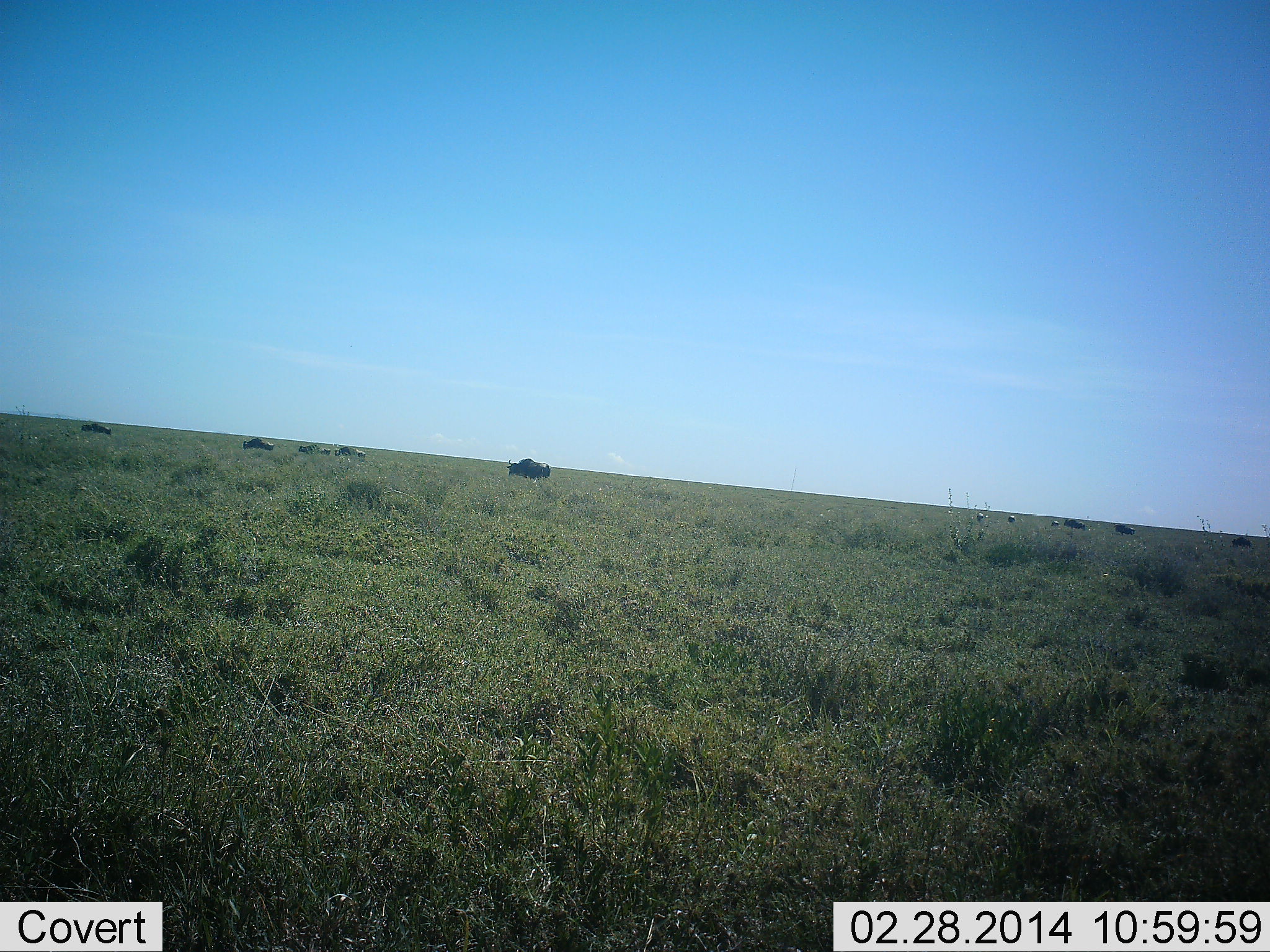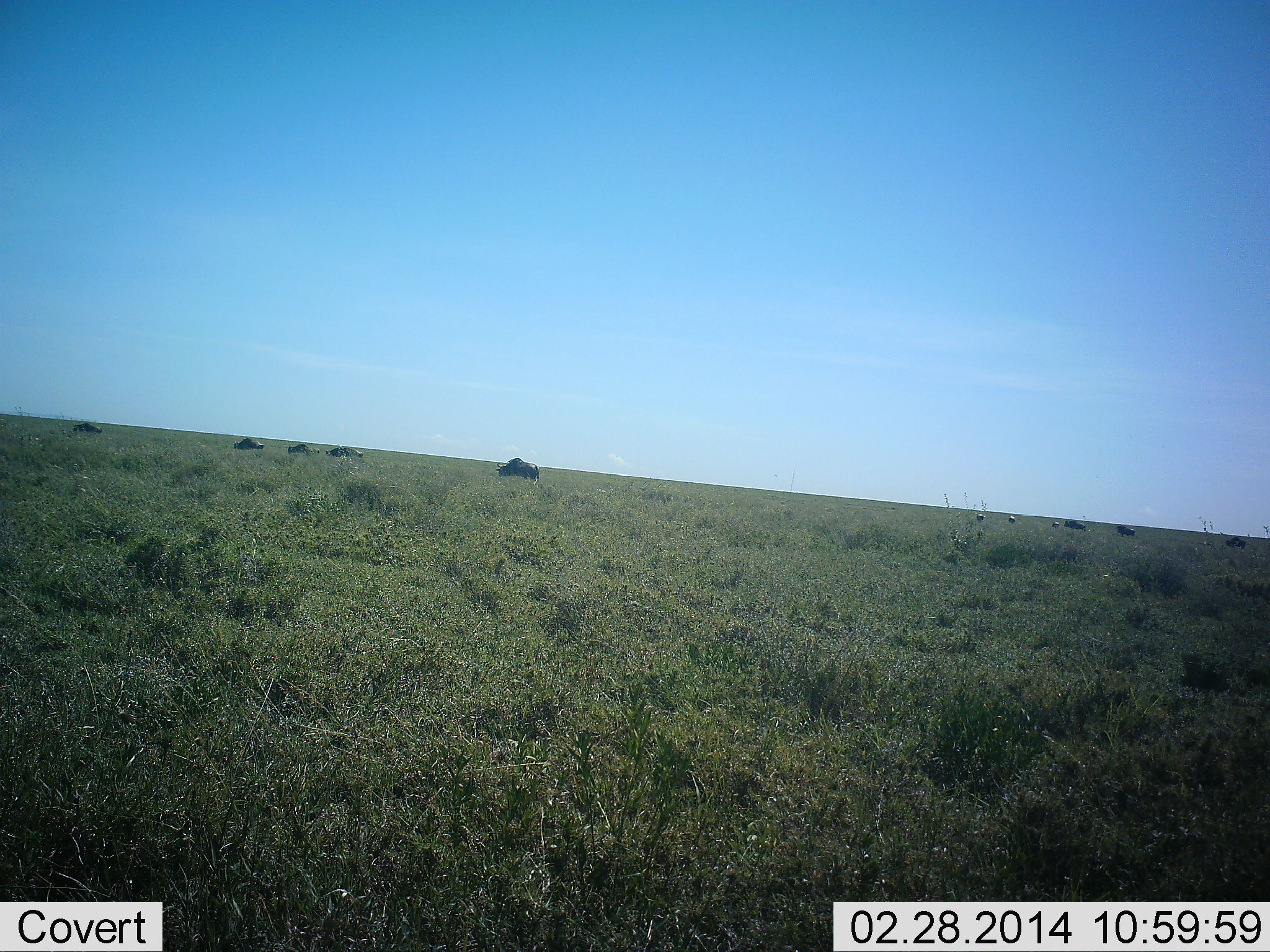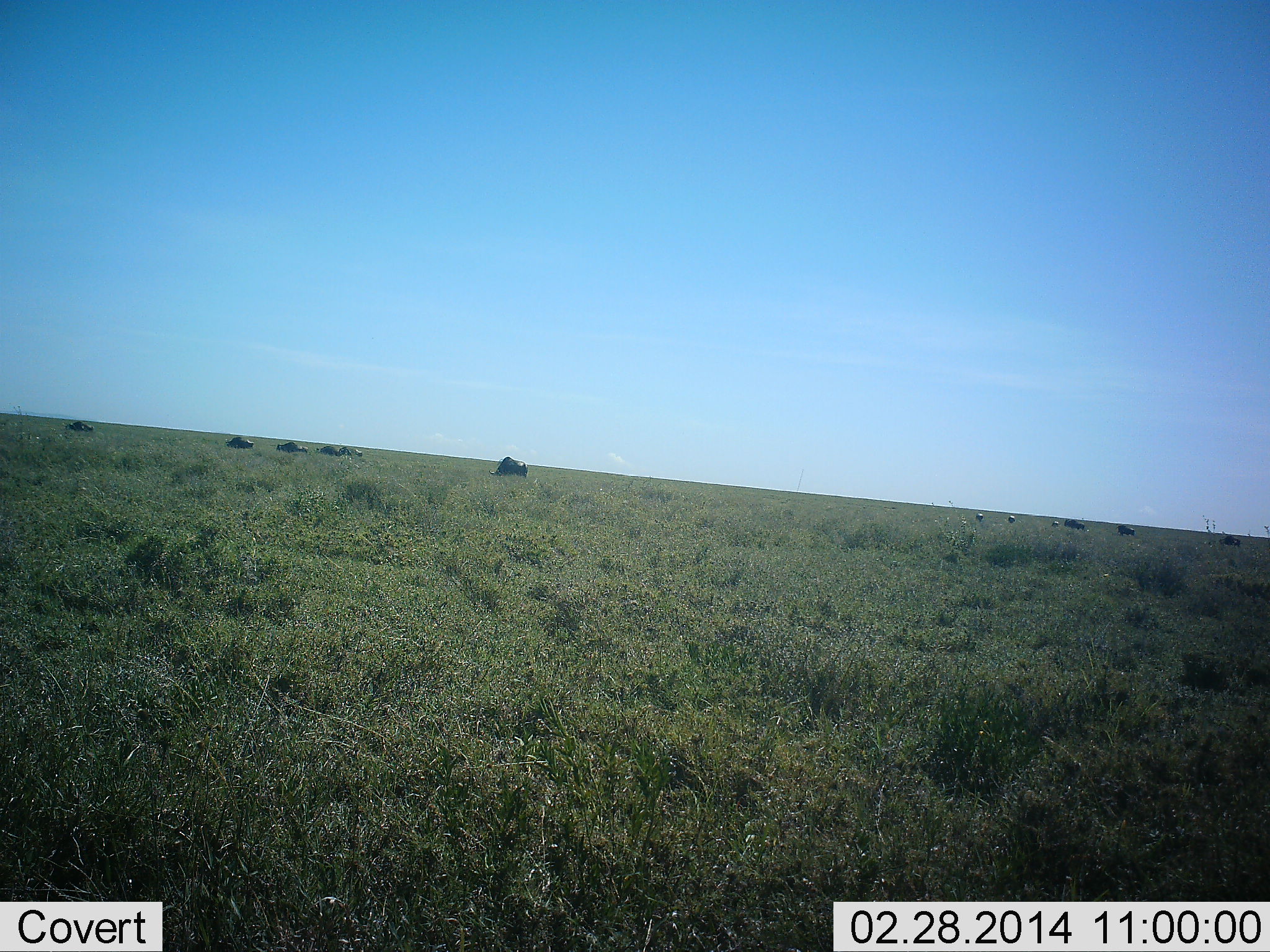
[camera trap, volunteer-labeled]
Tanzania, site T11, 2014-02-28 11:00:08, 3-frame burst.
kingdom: Animalia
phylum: Chordata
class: Mammalia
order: Artiodactyla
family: Bovidae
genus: Connochaetes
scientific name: Connochaetes taurinus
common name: blue wildebeest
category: wildebeest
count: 10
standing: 33%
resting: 0%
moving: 83%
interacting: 0%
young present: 0%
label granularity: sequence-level